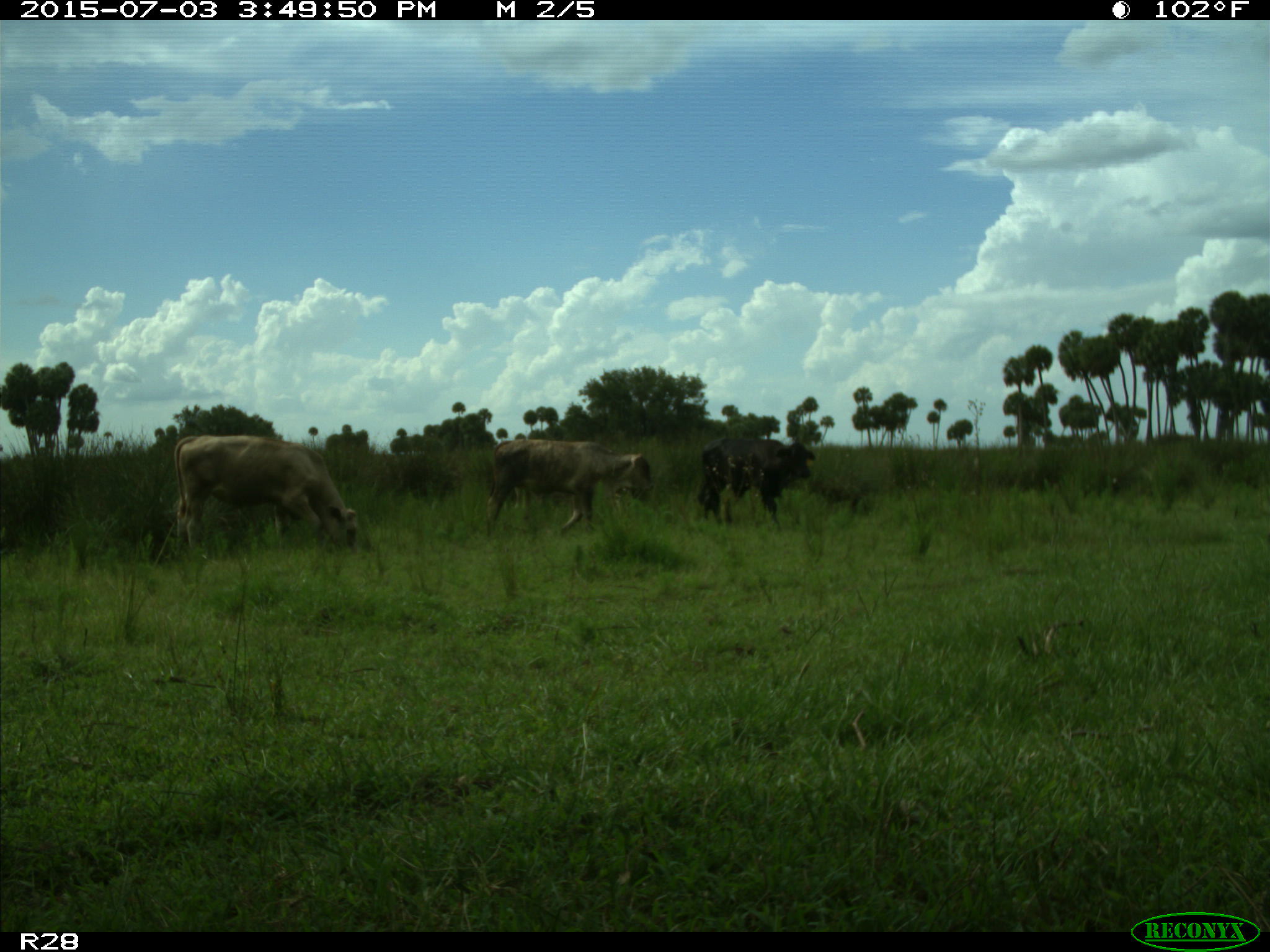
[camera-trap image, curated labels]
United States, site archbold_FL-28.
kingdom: Animalia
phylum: Chordata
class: Mammalia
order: Artiodactyla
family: Bovidae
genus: Bos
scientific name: Bos taurus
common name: domestic cow